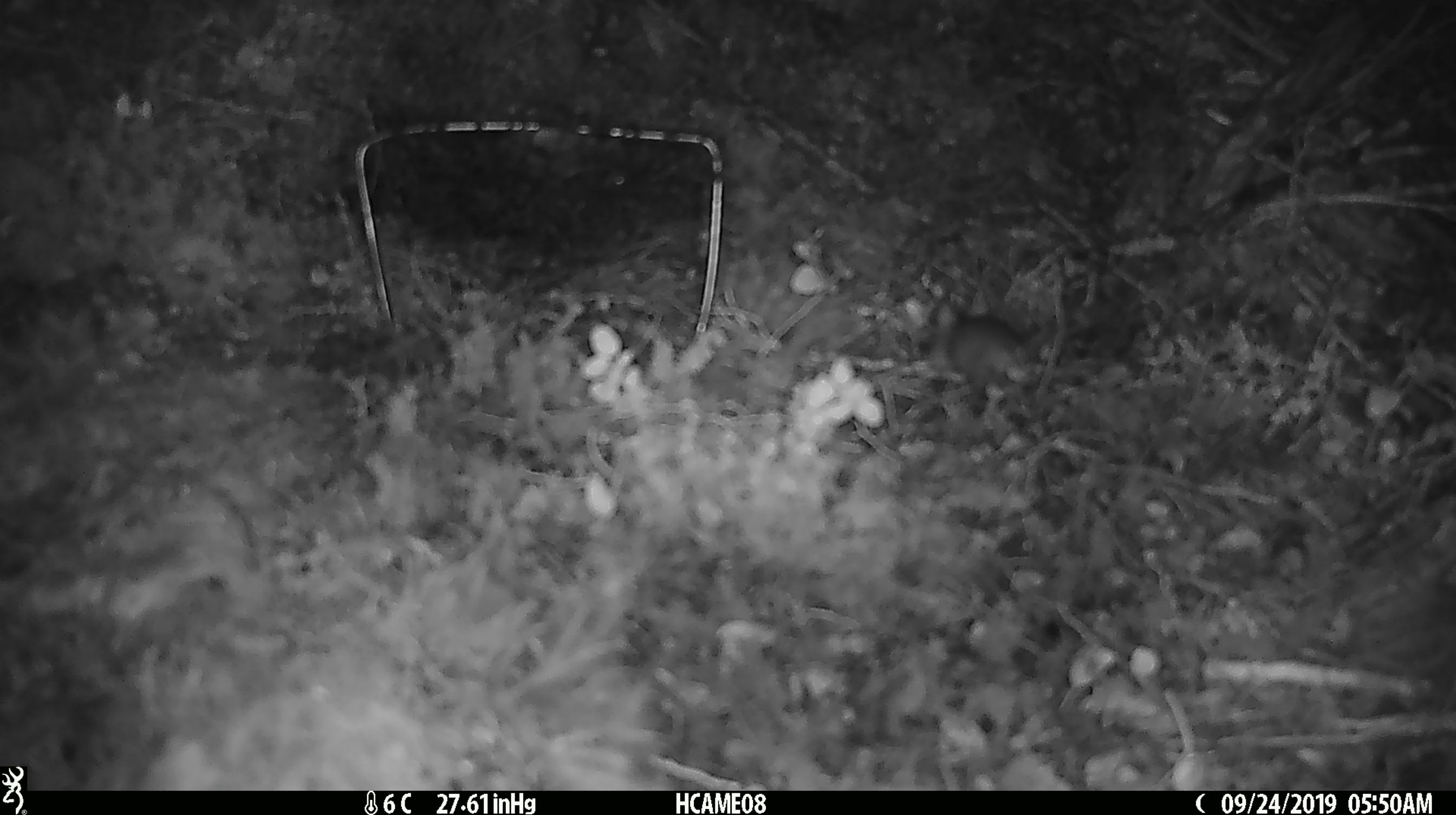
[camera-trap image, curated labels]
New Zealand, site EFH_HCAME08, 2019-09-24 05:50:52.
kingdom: Animalia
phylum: Chordata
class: Mammalia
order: Rodentia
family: Muridae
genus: Mus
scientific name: Mus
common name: mouse